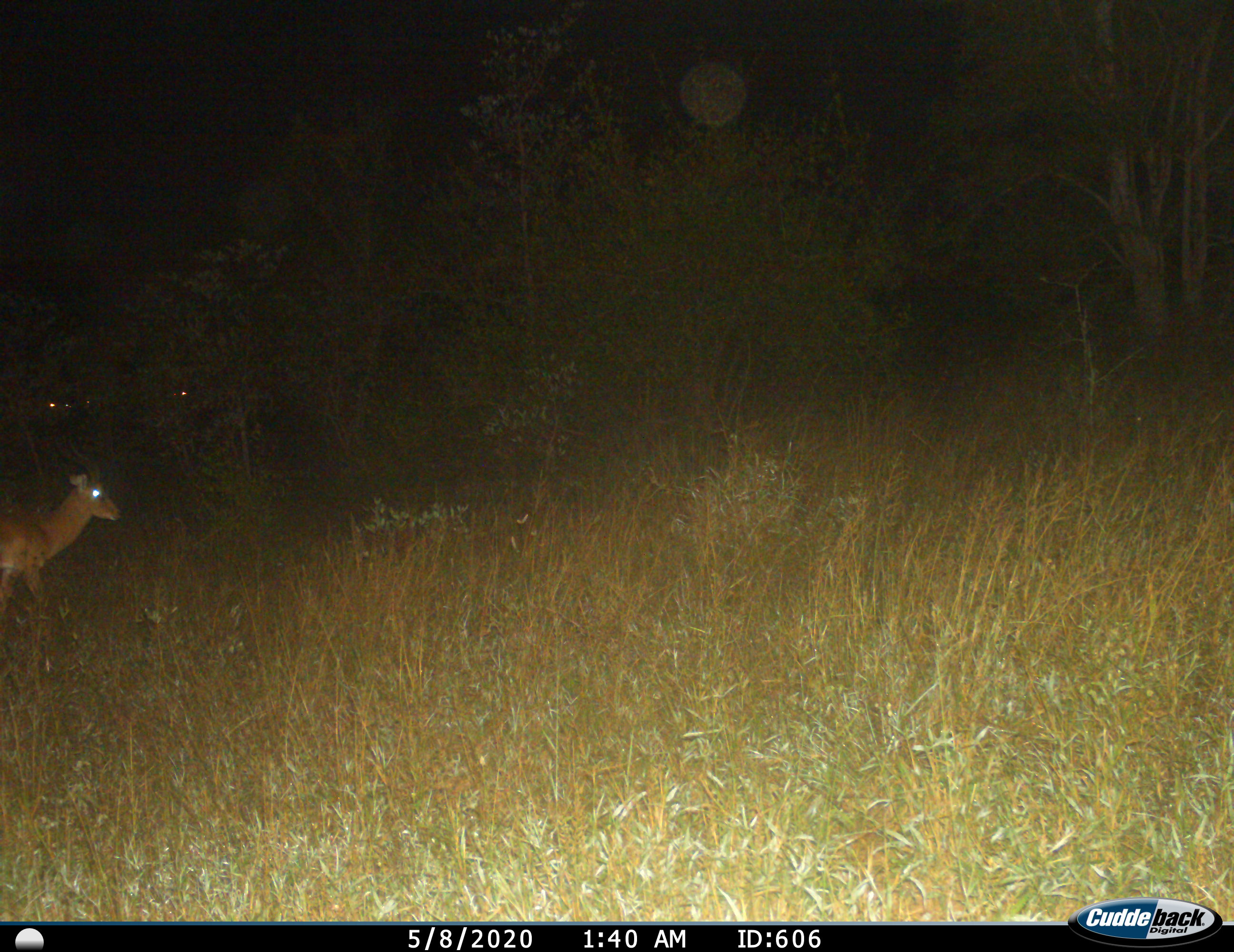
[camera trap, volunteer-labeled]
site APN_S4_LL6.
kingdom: Animalia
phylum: Chordata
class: Mammalia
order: Artiodactyla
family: Bovidae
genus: Aepyceros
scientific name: Aepyceros melampus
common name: impala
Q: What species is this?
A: Impala (Aepyceros melampus).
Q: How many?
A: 1.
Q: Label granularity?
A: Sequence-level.